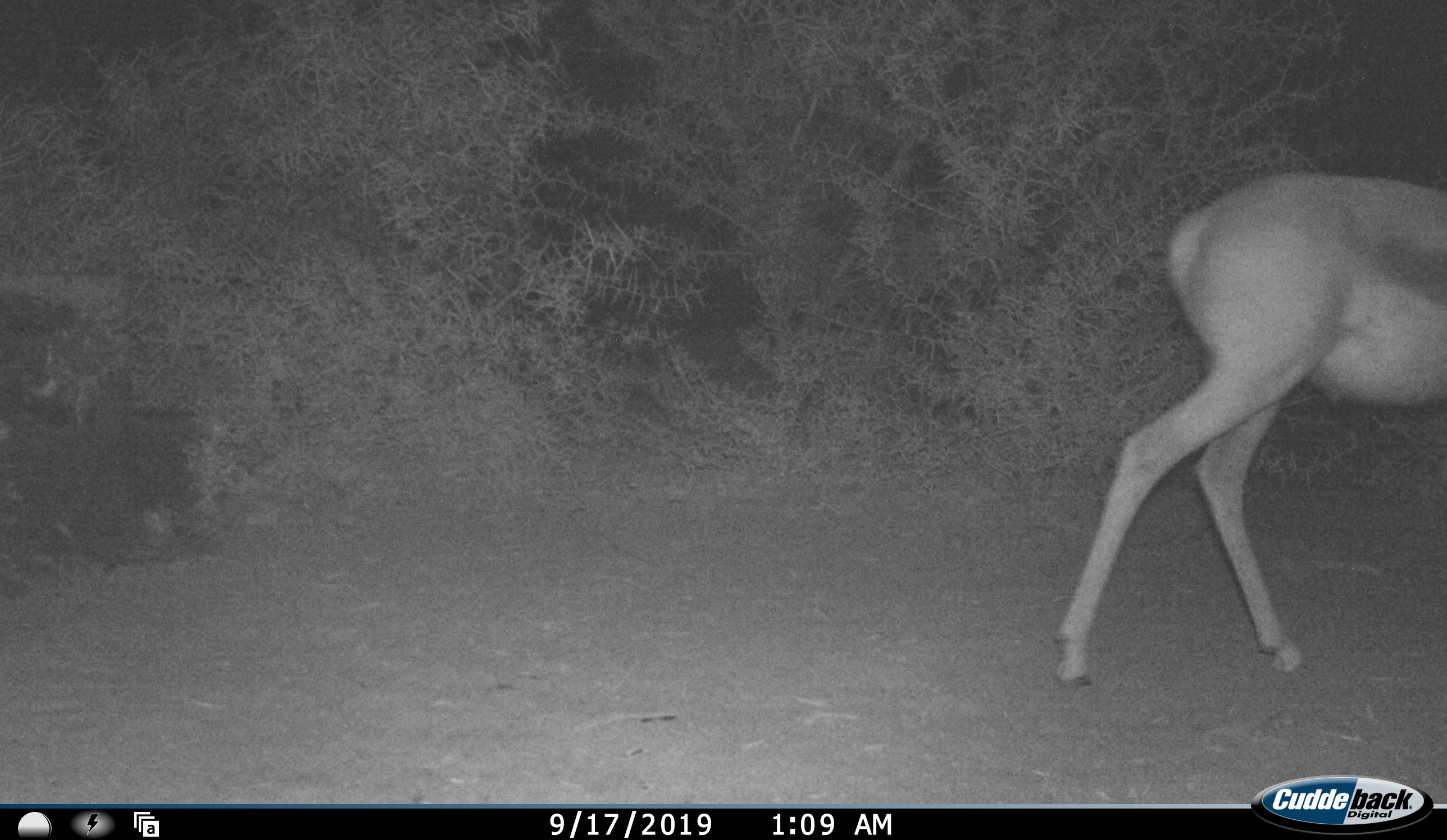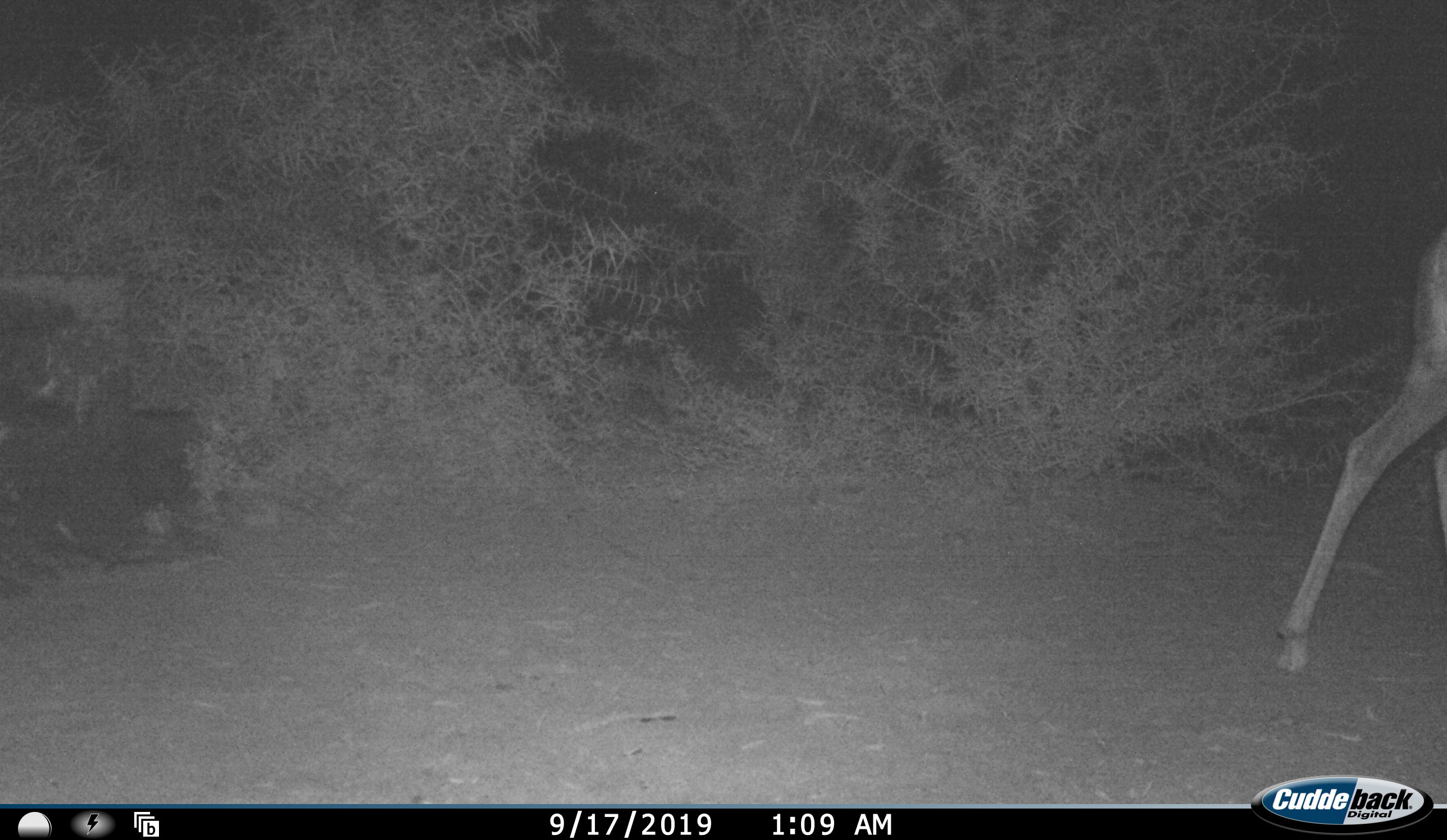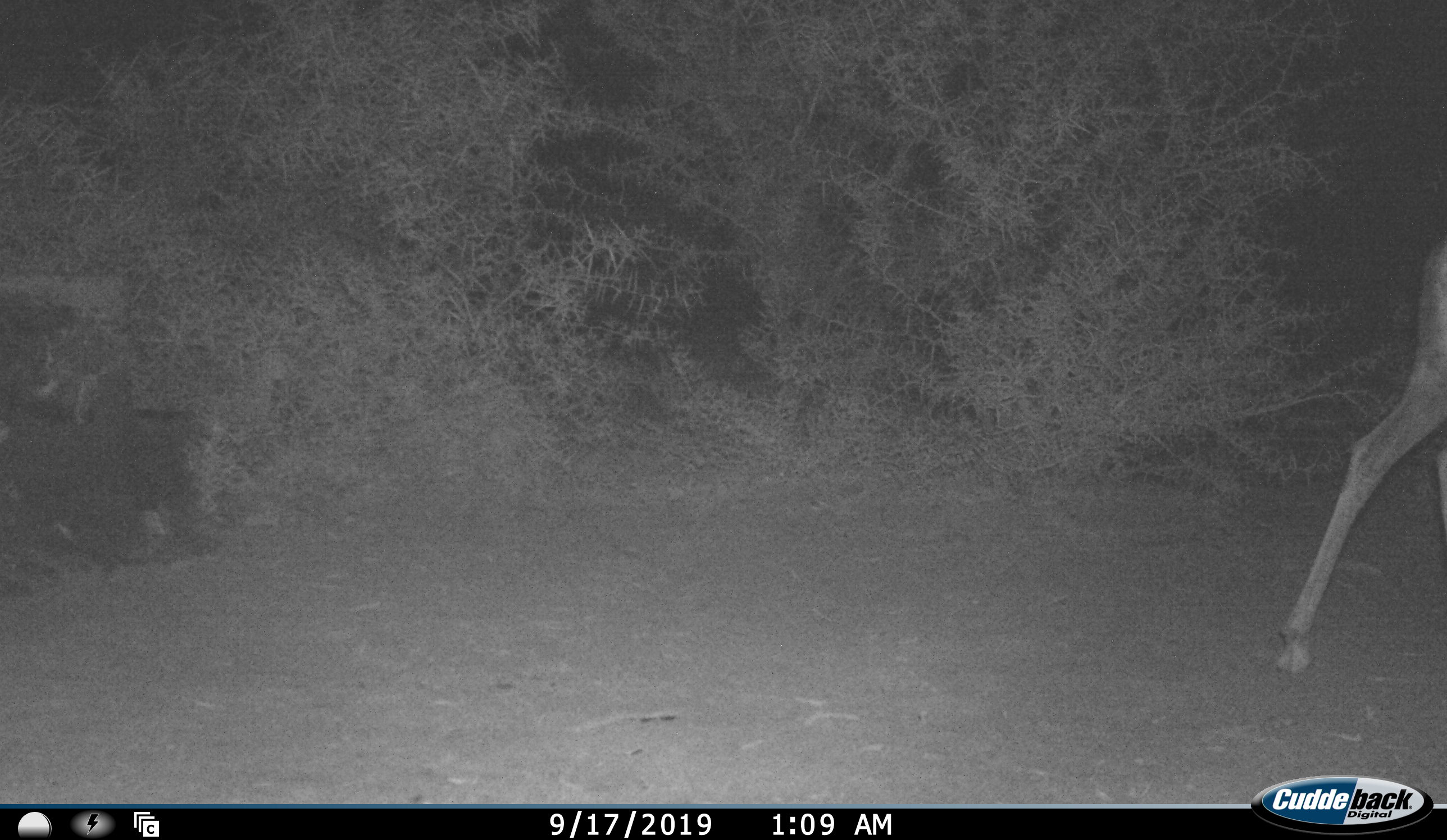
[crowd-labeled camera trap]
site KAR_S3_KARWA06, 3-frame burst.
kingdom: Animalia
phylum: Chordata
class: Mammalia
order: Artiodactyla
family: Bovidae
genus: Antidorcas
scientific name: Antidorcas marsupialis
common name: springbok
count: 1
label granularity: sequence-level